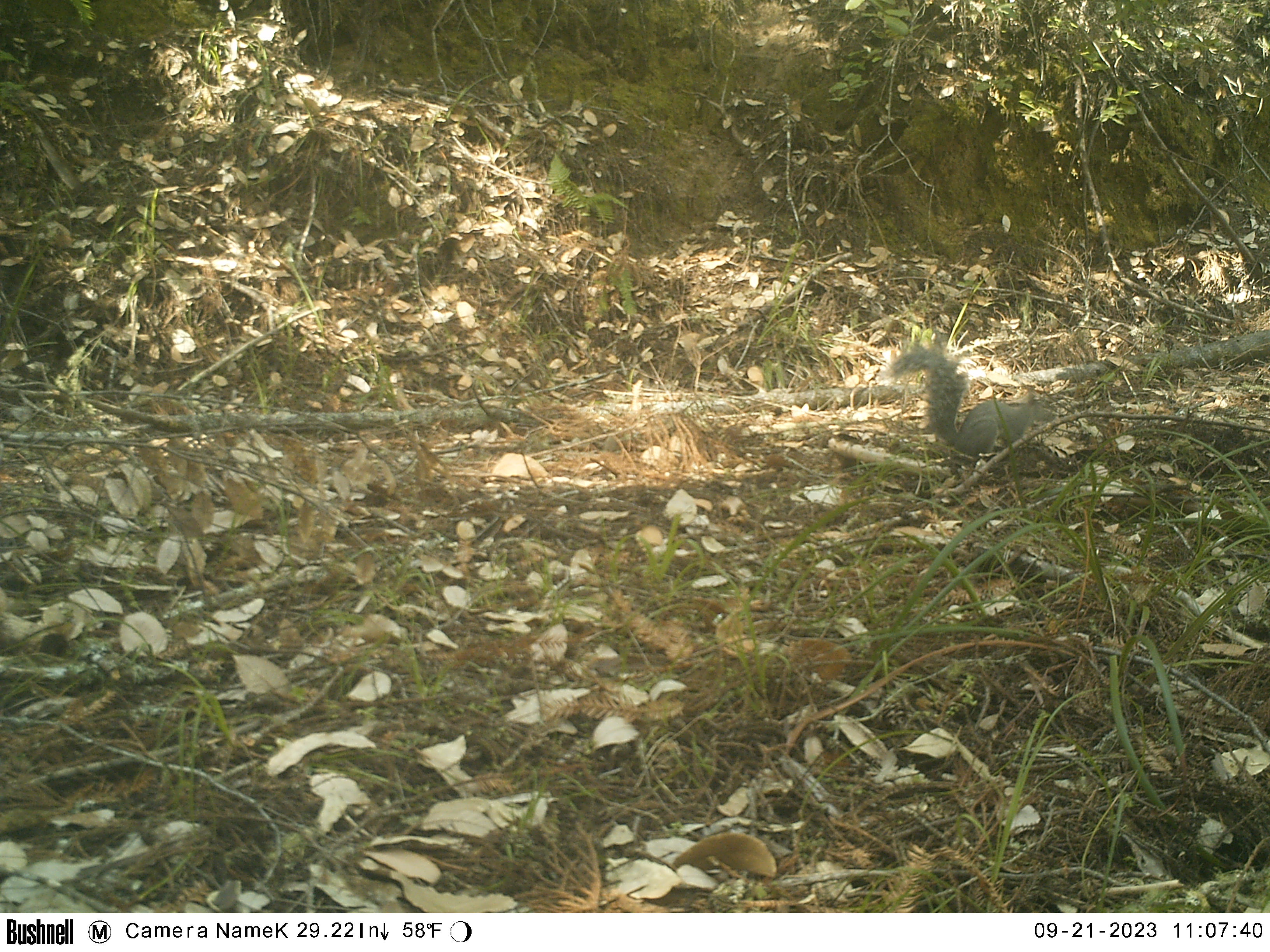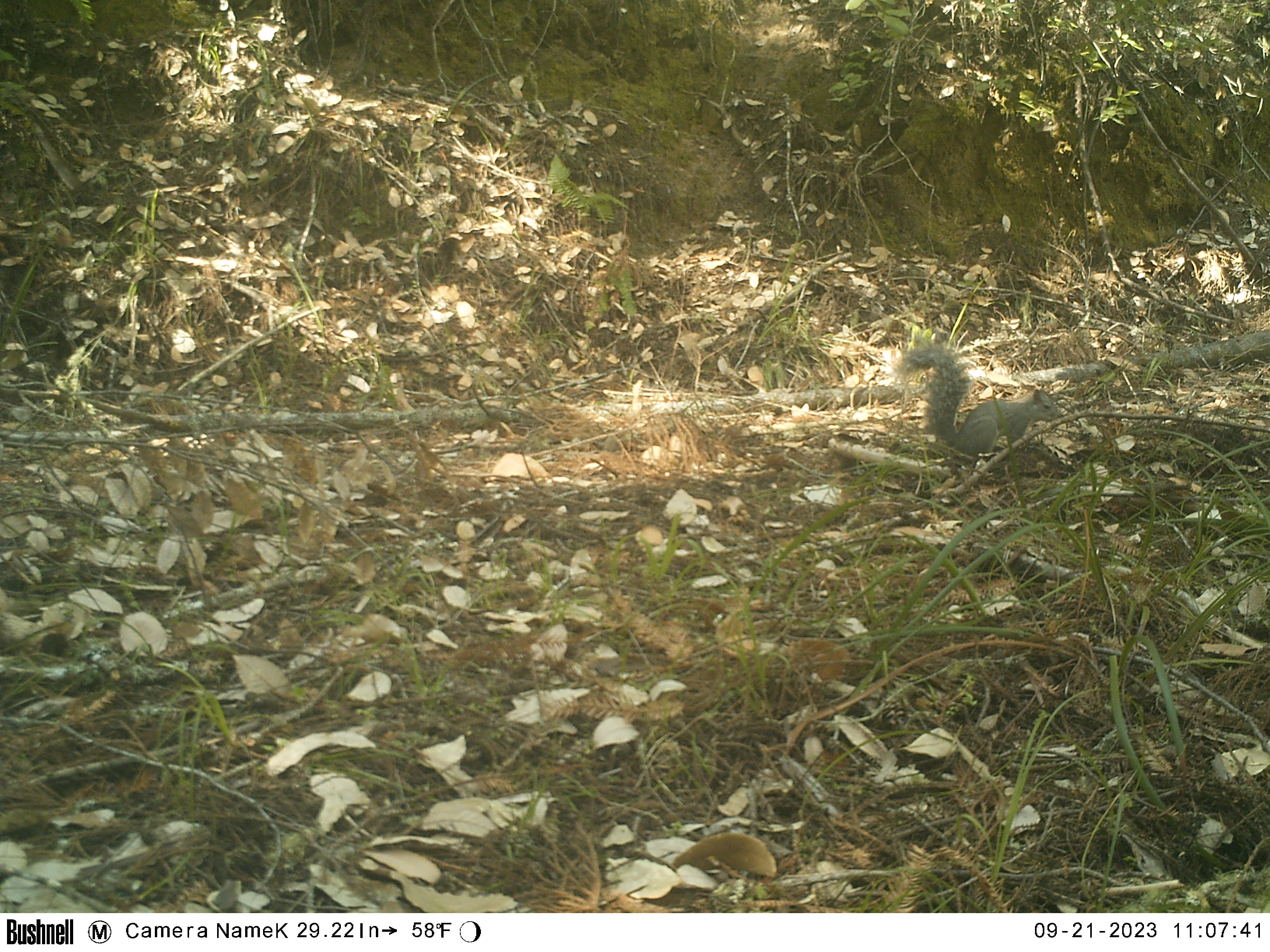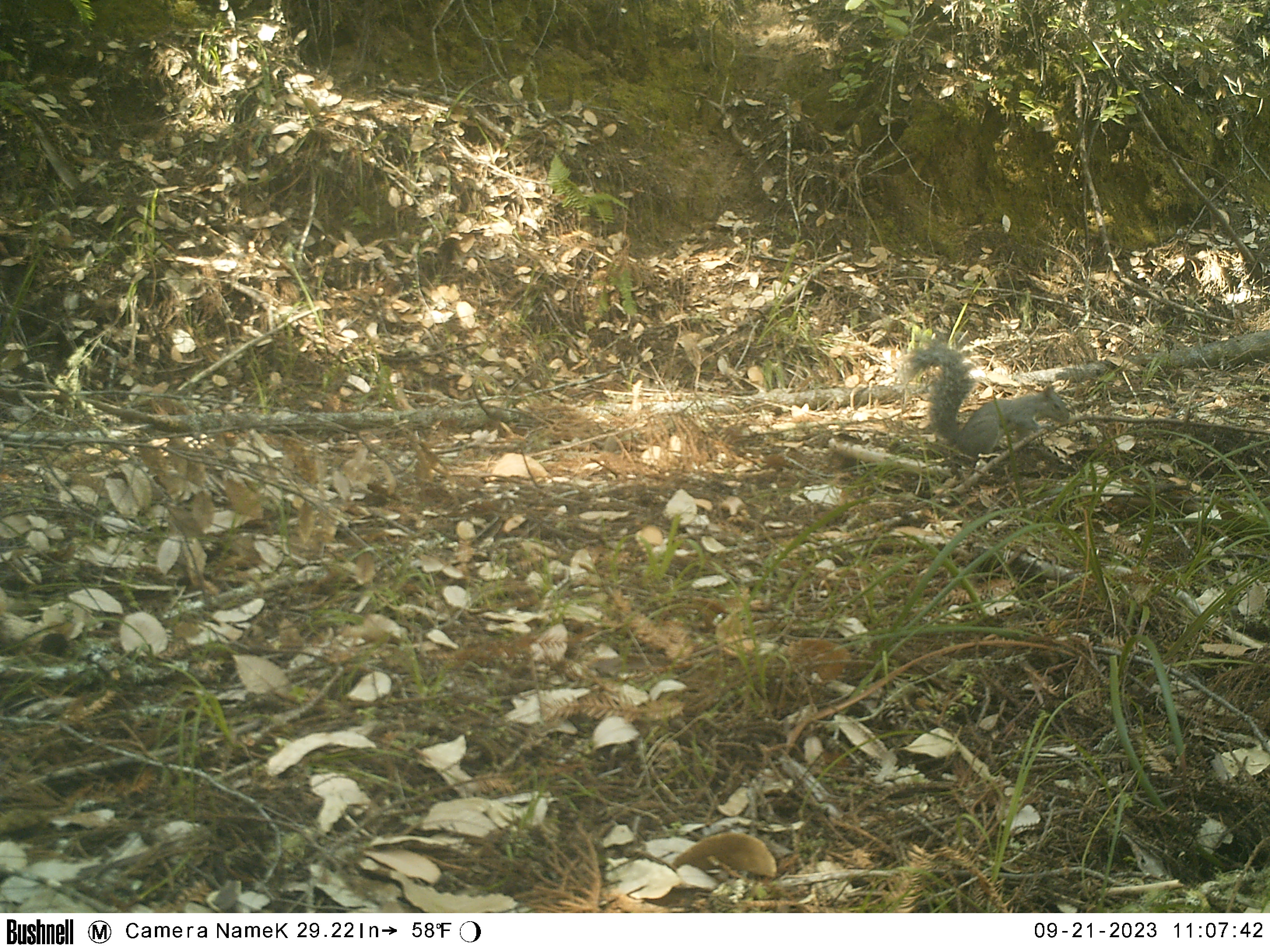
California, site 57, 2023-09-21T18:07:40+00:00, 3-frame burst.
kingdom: Animalia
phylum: Chordata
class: Mammalia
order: Rodentia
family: Sciuridae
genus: Sciurus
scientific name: Sciurus griseus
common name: western gray squirrel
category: western grey squirrel